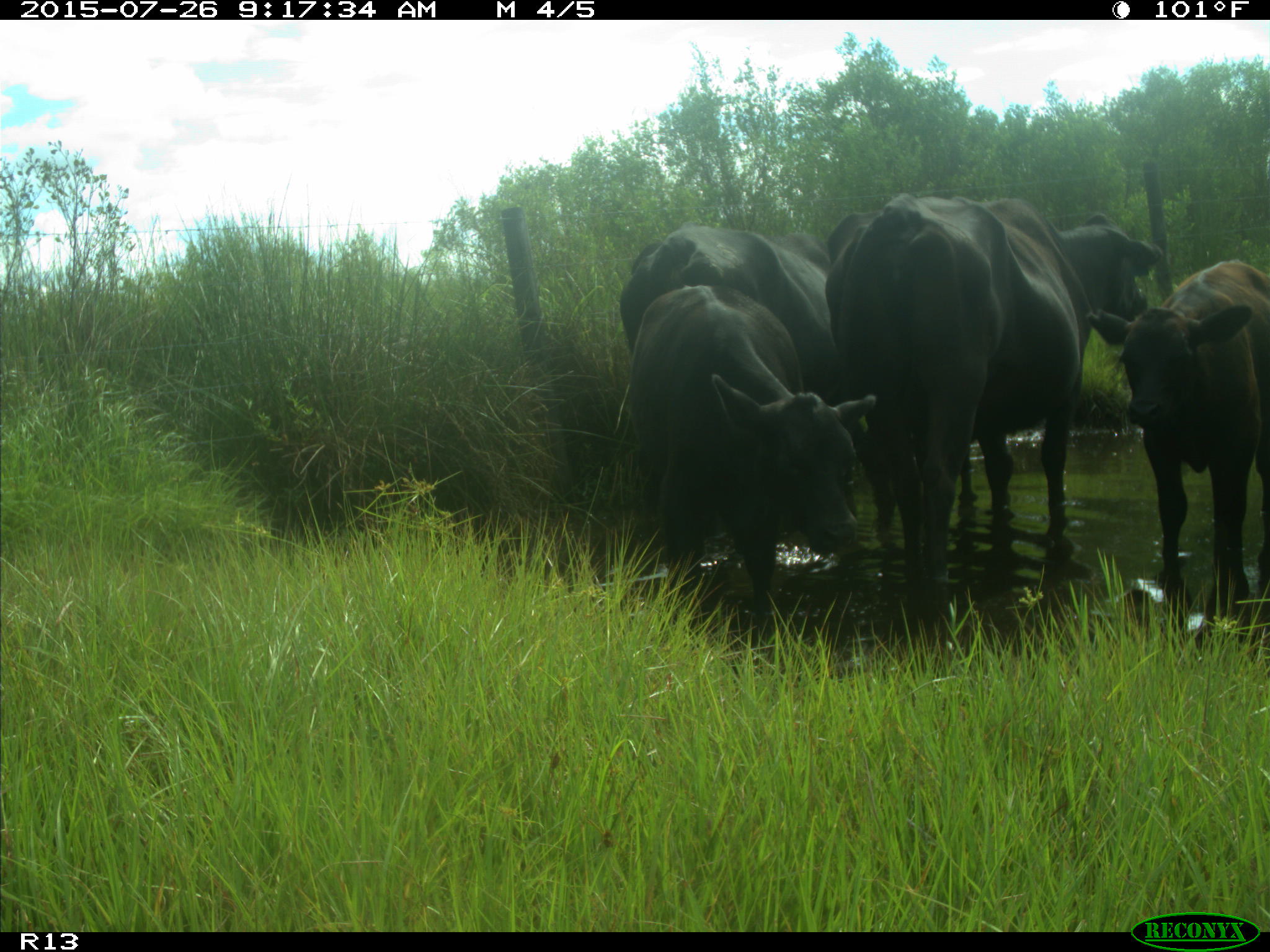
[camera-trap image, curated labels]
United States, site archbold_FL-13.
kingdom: Animalia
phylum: Chordata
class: Mammalia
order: Artiodactyla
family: Bovidae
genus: Bos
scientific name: Bos taurus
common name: domestic cow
Bos taurus (domestic cow).